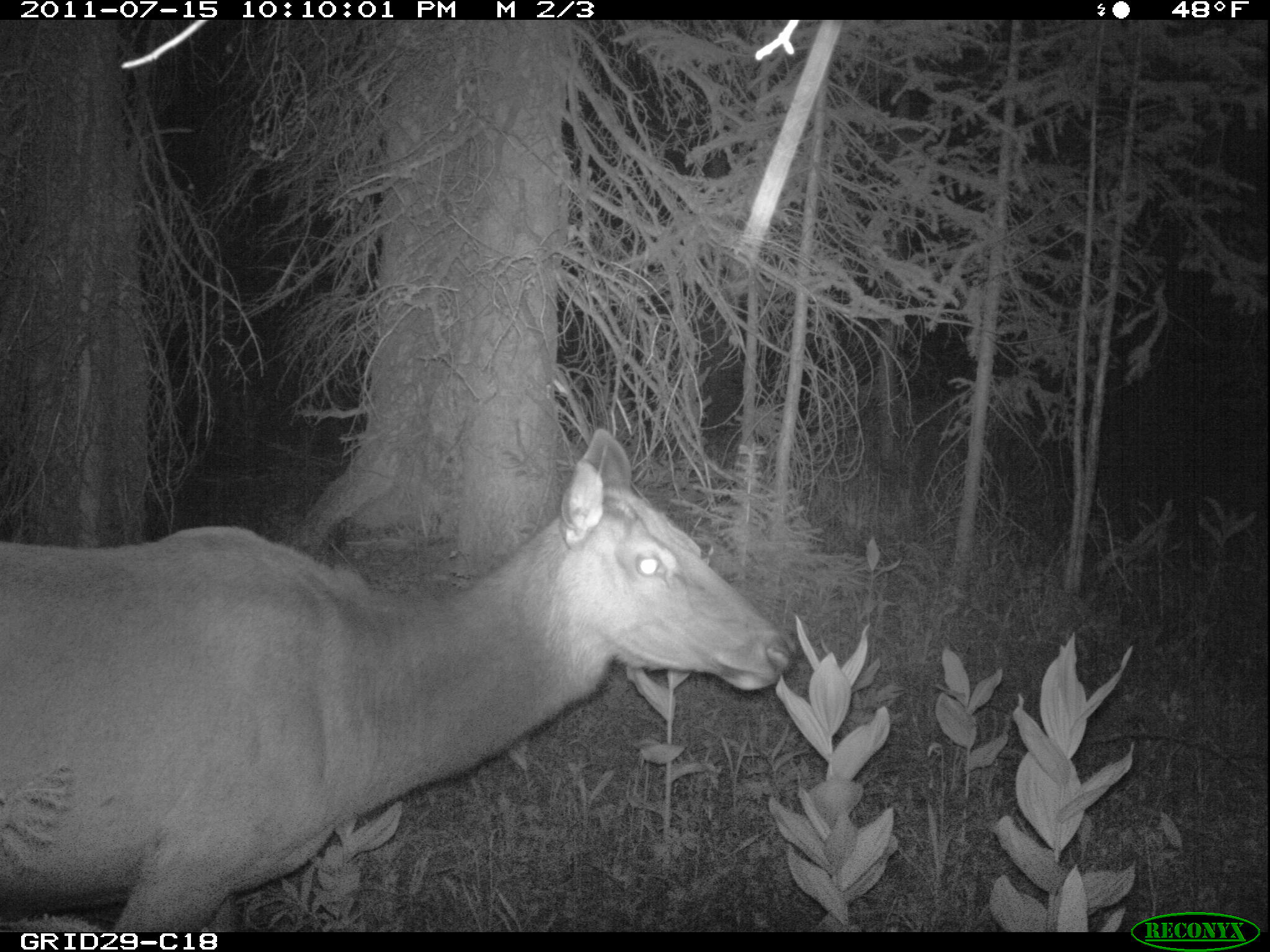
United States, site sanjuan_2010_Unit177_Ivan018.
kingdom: Animalia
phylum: Chordata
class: Mammalia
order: Artiodactyla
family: Cervidae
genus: Cervus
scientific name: Cervus elaphus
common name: red deer